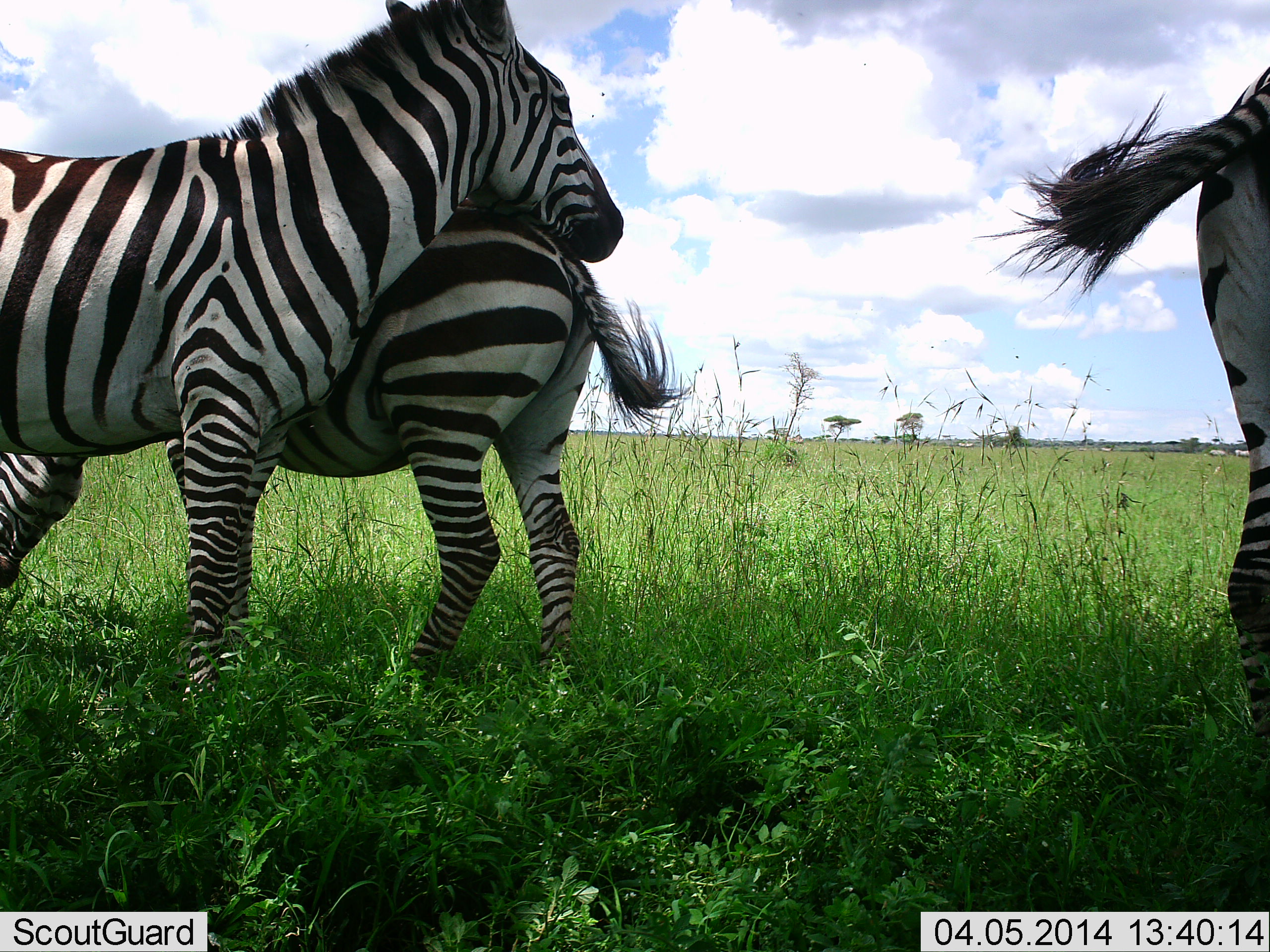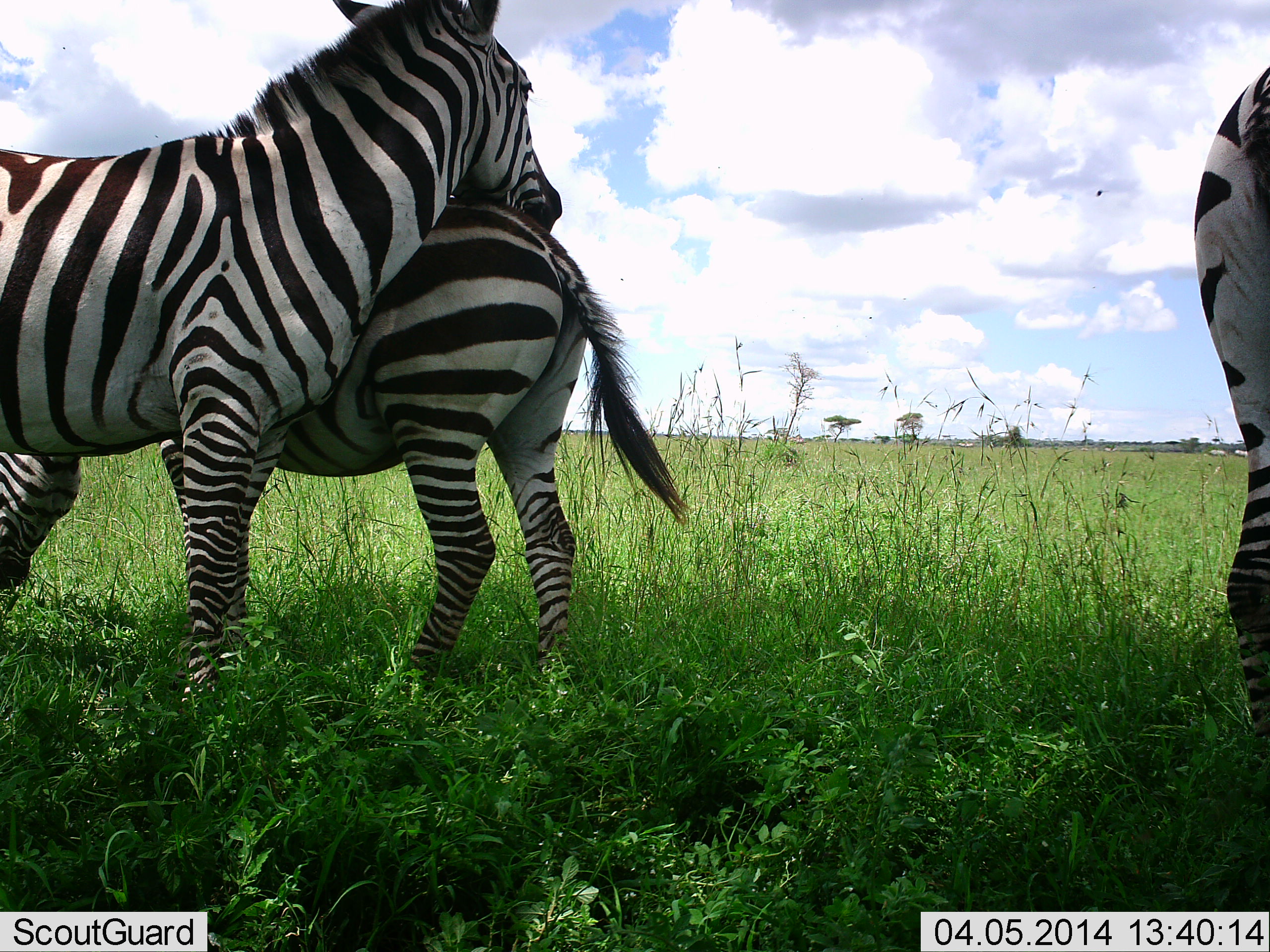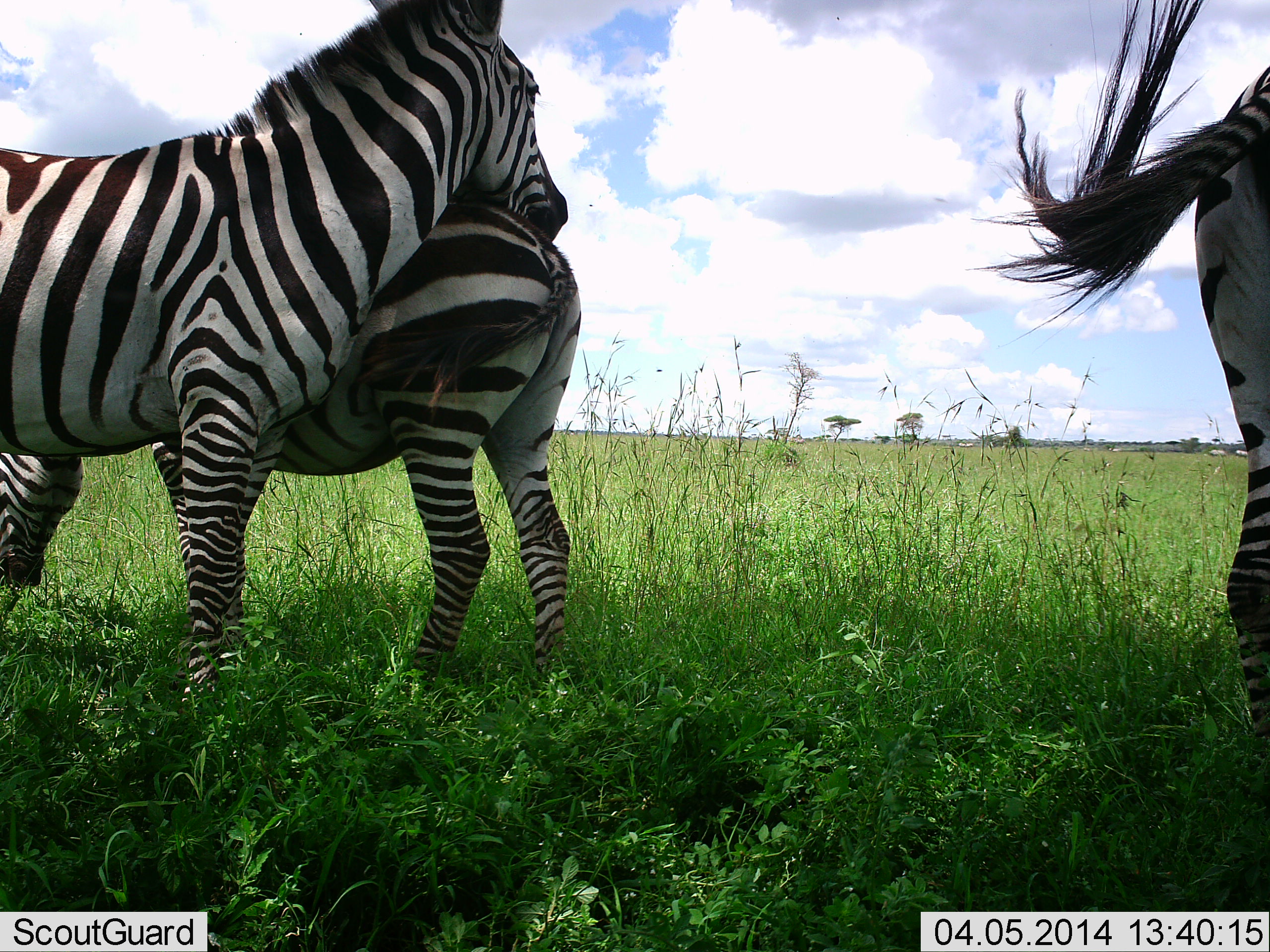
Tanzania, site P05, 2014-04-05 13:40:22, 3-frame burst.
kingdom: Animalia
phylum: Chordata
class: Mammalia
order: Perissodactyla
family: Equidae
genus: Equus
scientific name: Equus quagga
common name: plains zebra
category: zebra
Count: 3.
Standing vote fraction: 90%.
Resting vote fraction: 10%.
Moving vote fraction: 10%.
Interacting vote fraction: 80%.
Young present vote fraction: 10%.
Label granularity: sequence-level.